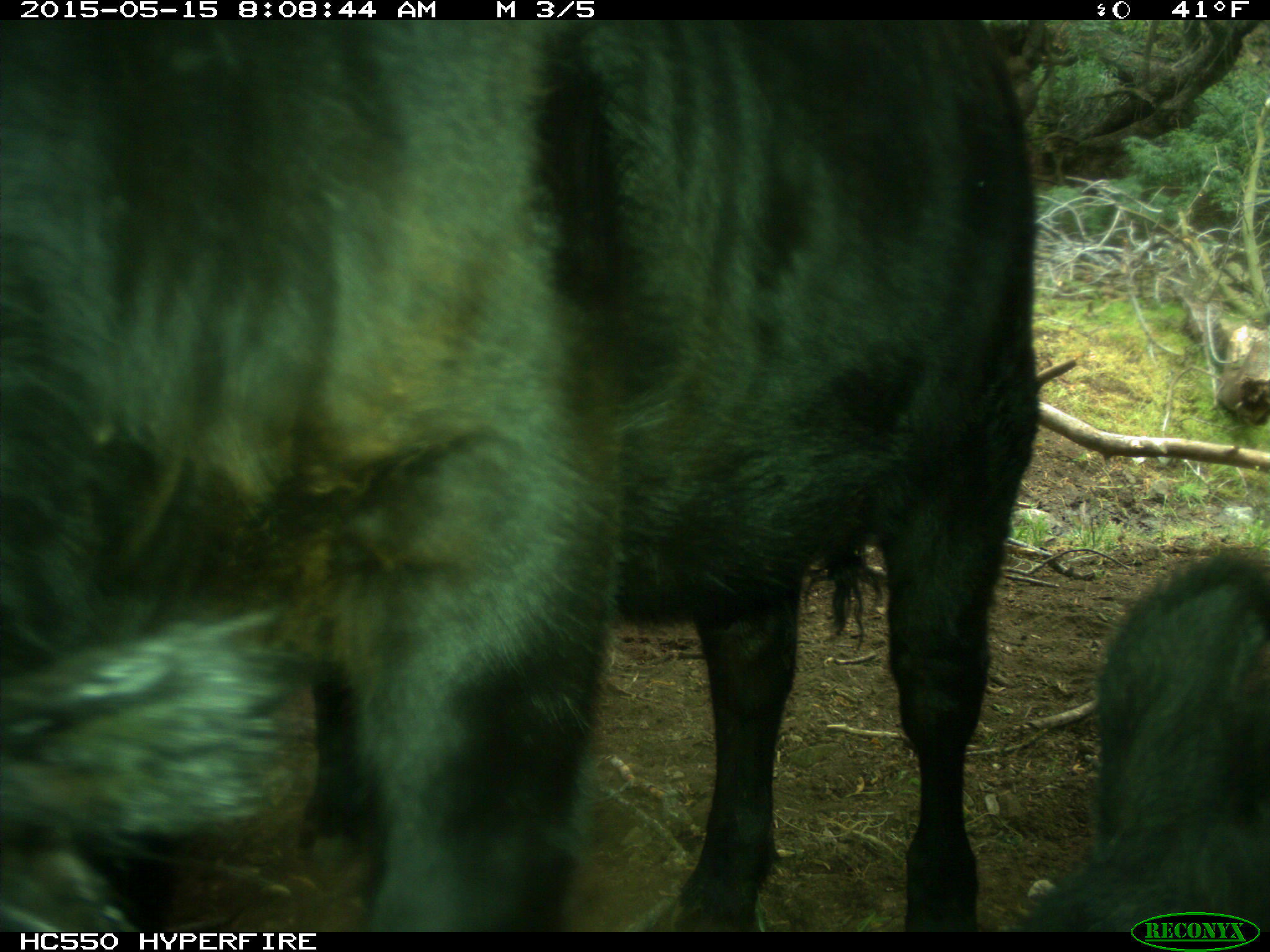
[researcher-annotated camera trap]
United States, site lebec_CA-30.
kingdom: Animalia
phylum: Chordata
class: Mammalia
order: Artiodactyla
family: Bovidae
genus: Bos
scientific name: Bos taurus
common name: domestic cow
Bos taurus (domestic cow).